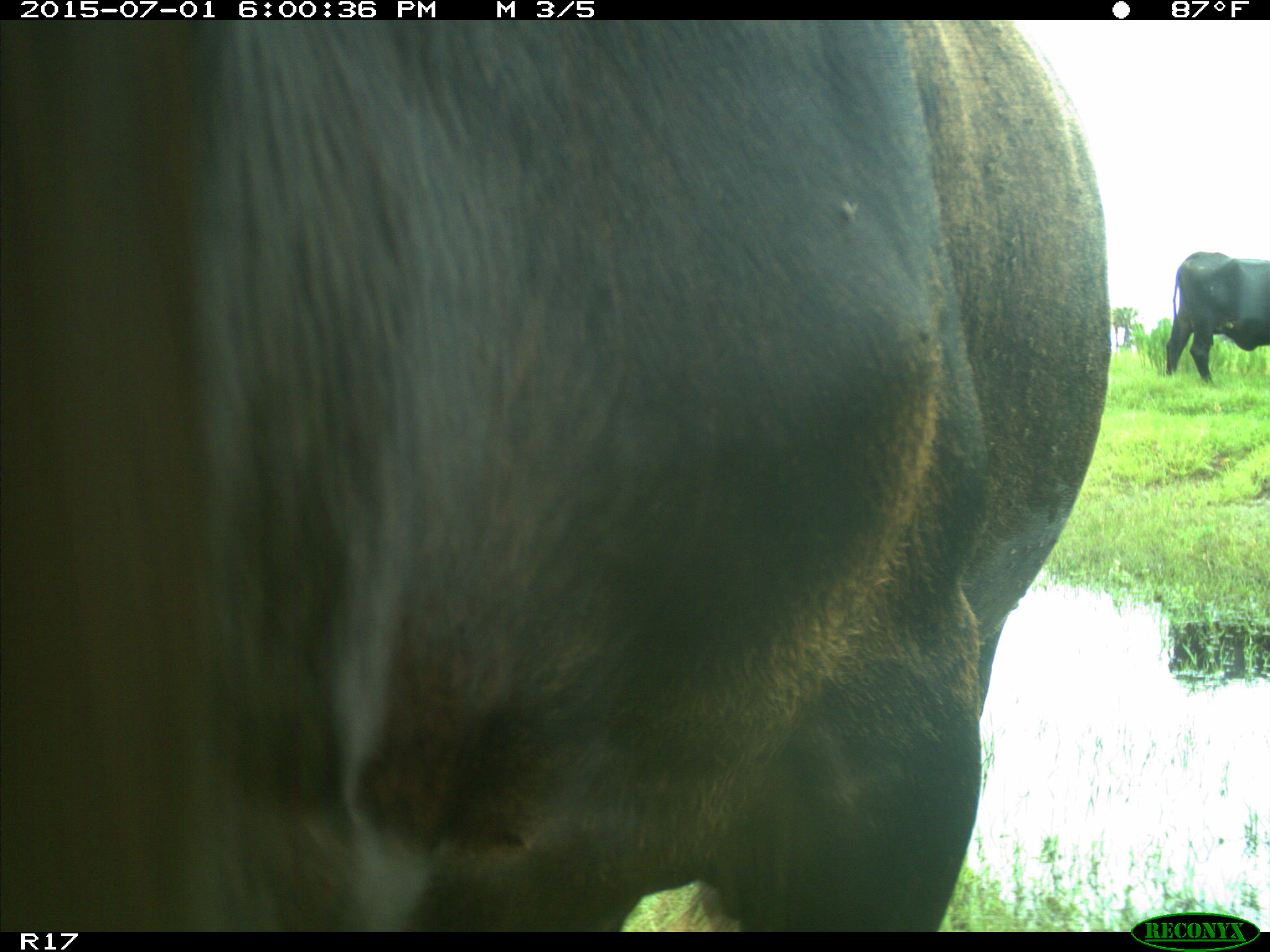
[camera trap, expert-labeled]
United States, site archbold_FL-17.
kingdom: Animalia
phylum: Chordata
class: Mammalia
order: Artiodactyla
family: Bovidae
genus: Bos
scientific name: Bos taurus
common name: domestic cow